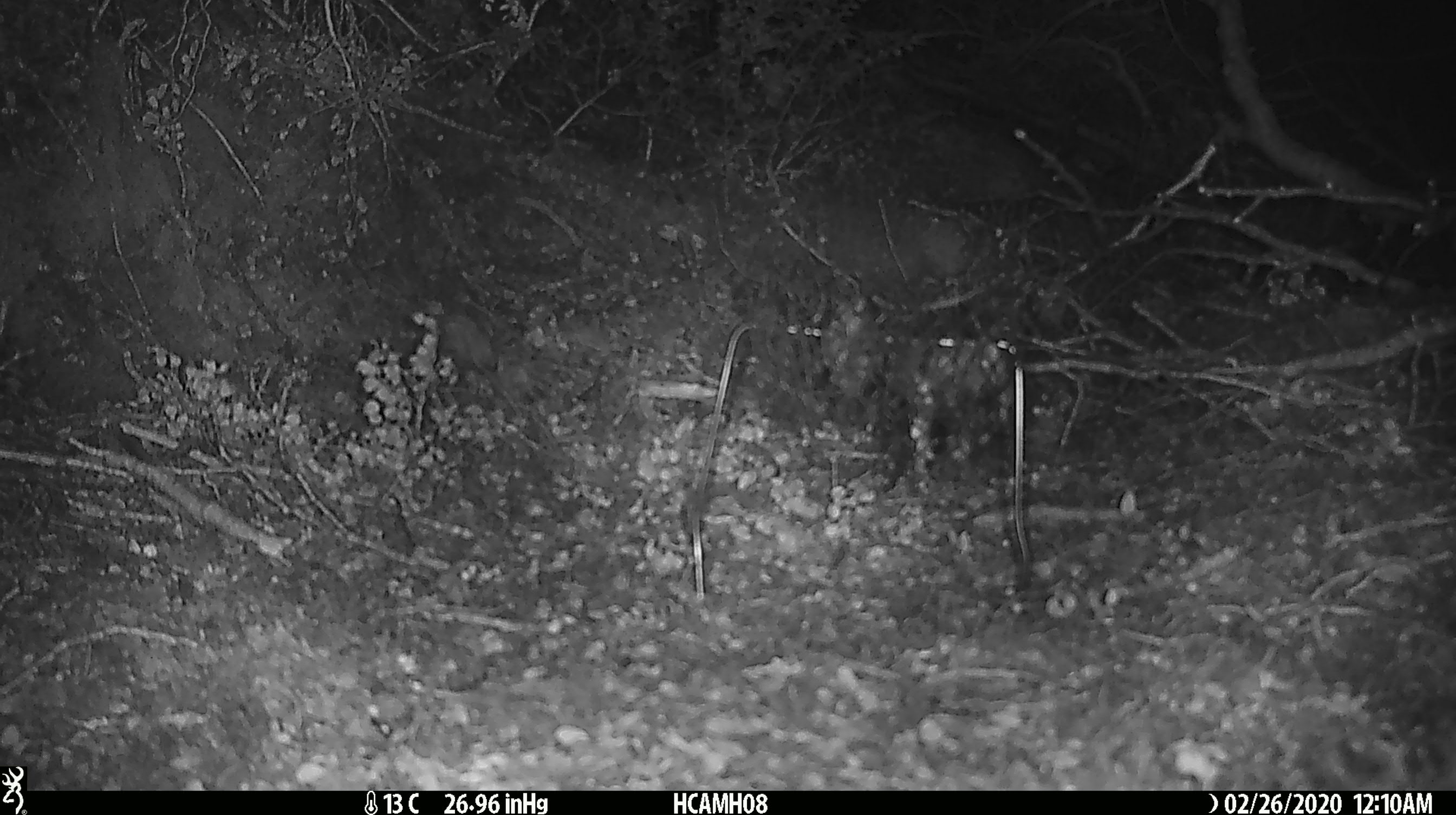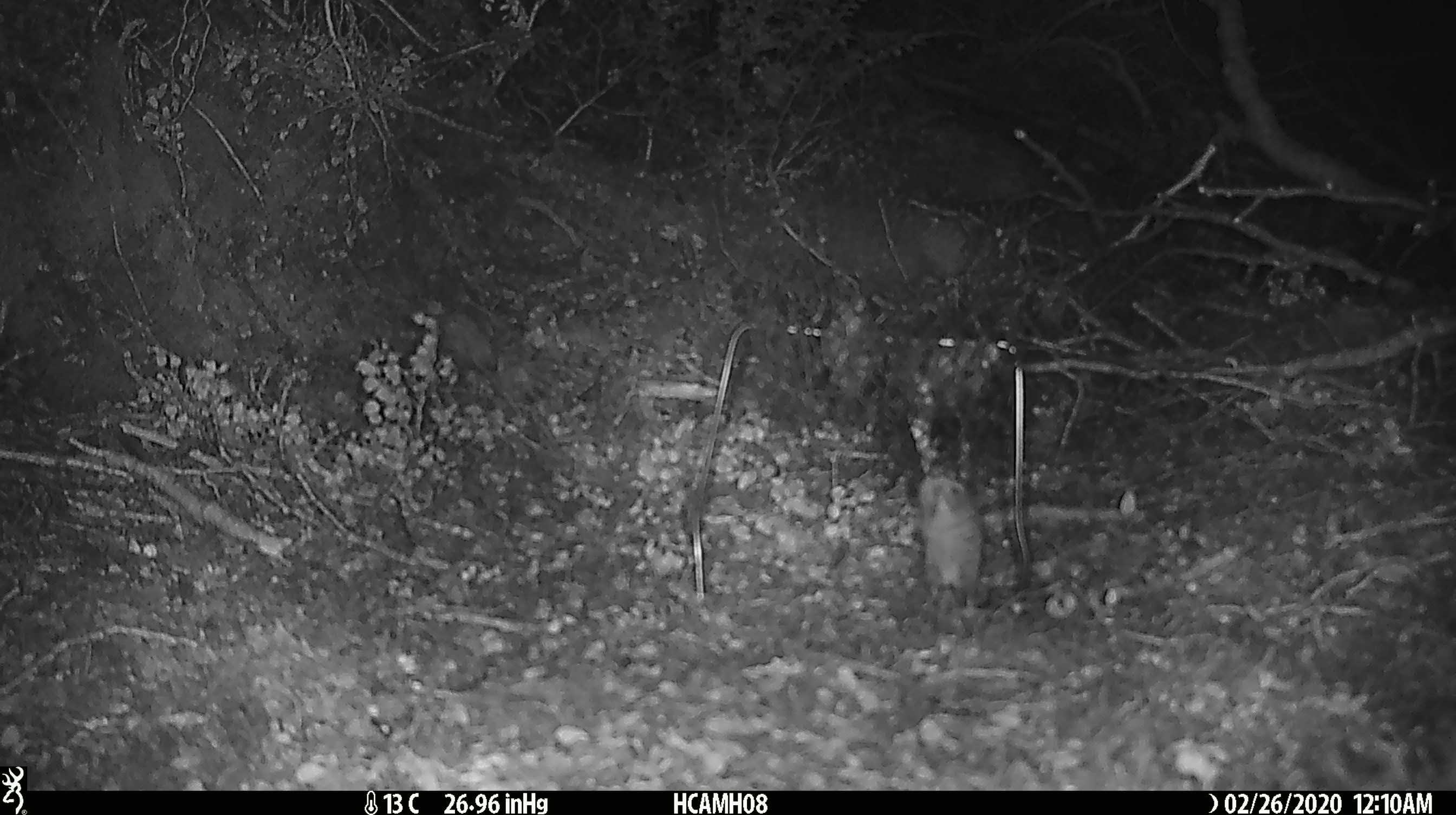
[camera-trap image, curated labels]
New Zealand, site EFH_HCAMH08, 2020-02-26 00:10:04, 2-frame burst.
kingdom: Animalia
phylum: Chordata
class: Mammalia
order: Rodentia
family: Muridae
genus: Mus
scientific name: Mus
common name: mouse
Mouse (Mus).